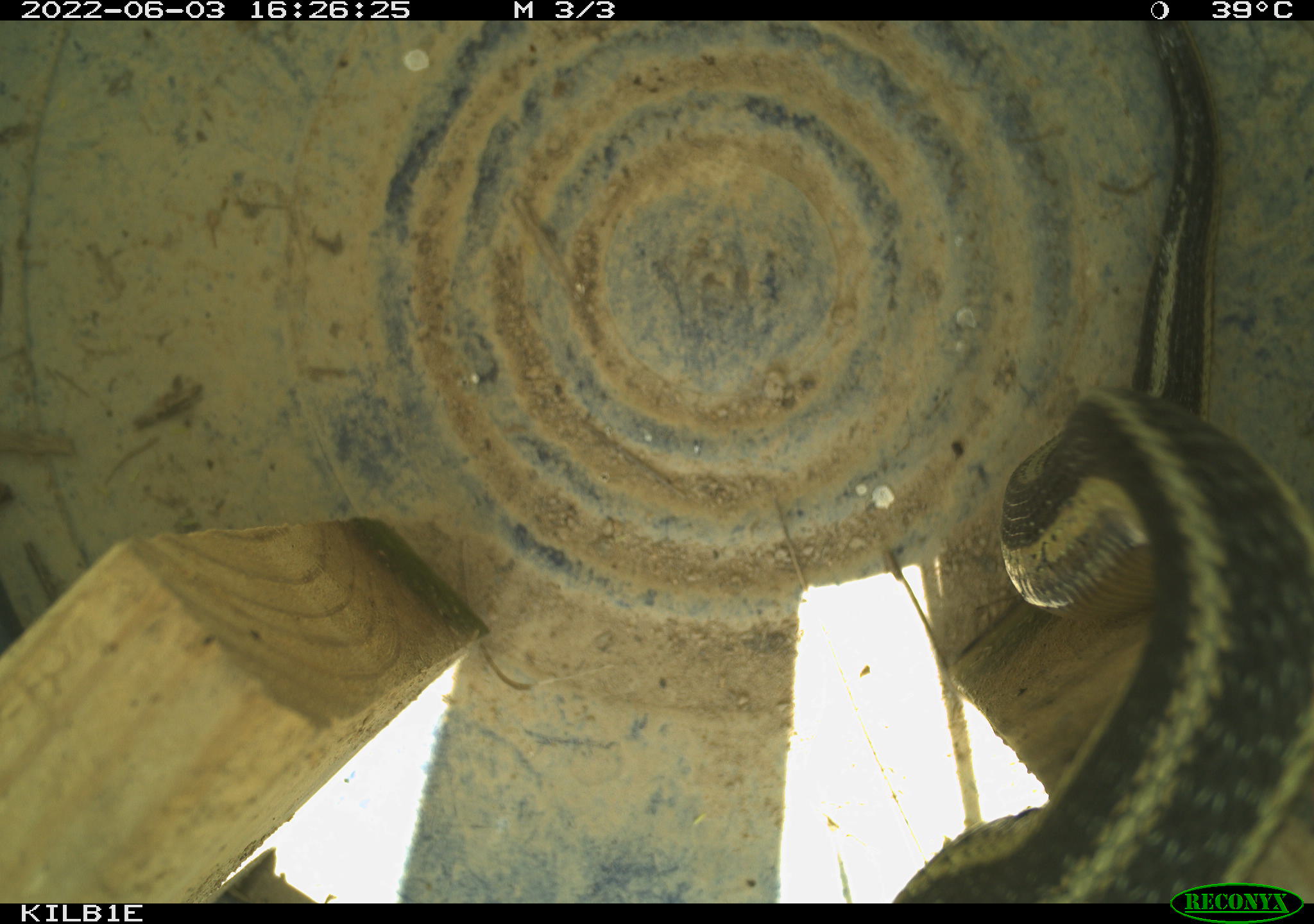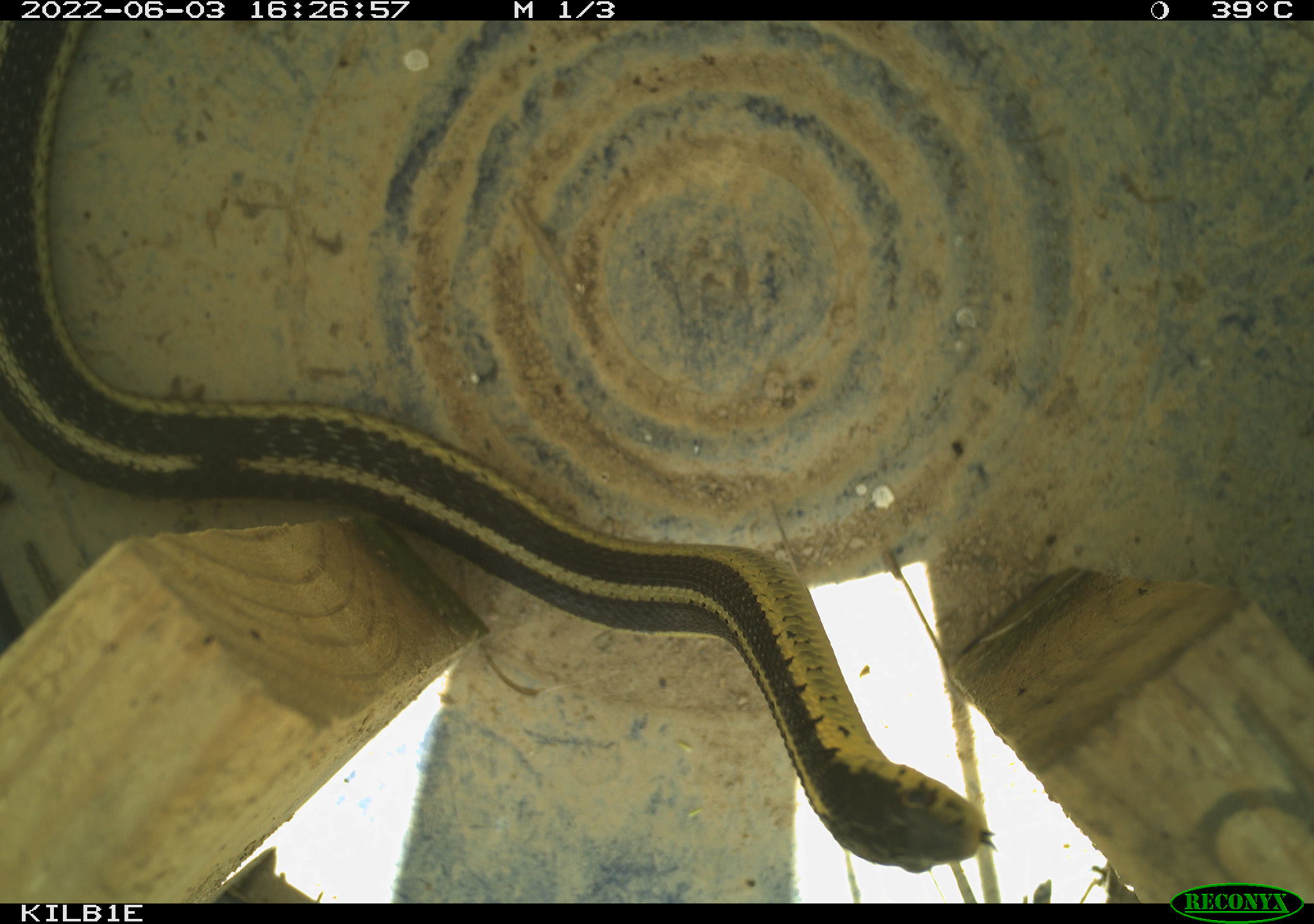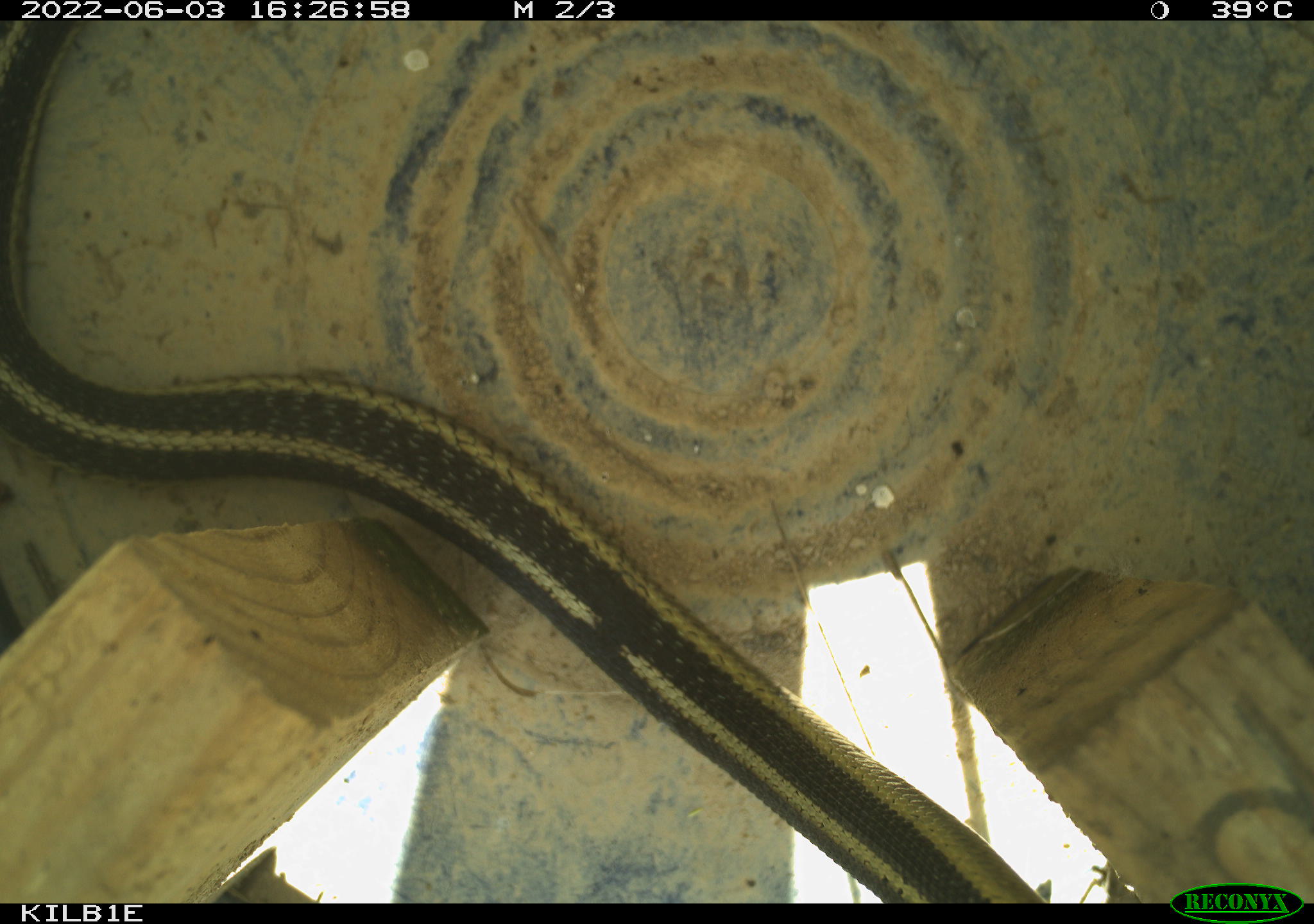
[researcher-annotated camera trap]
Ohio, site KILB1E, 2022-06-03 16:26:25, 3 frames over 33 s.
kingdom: Animalia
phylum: Chordata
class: Reptilia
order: Squamata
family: Colubridae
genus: Thamnophis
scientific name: Thamnophis sirtalis sirtalis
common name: eastern gartersnake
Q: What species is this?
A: Eastern gartersnake (Thamnophis sirtalis sirtalis).